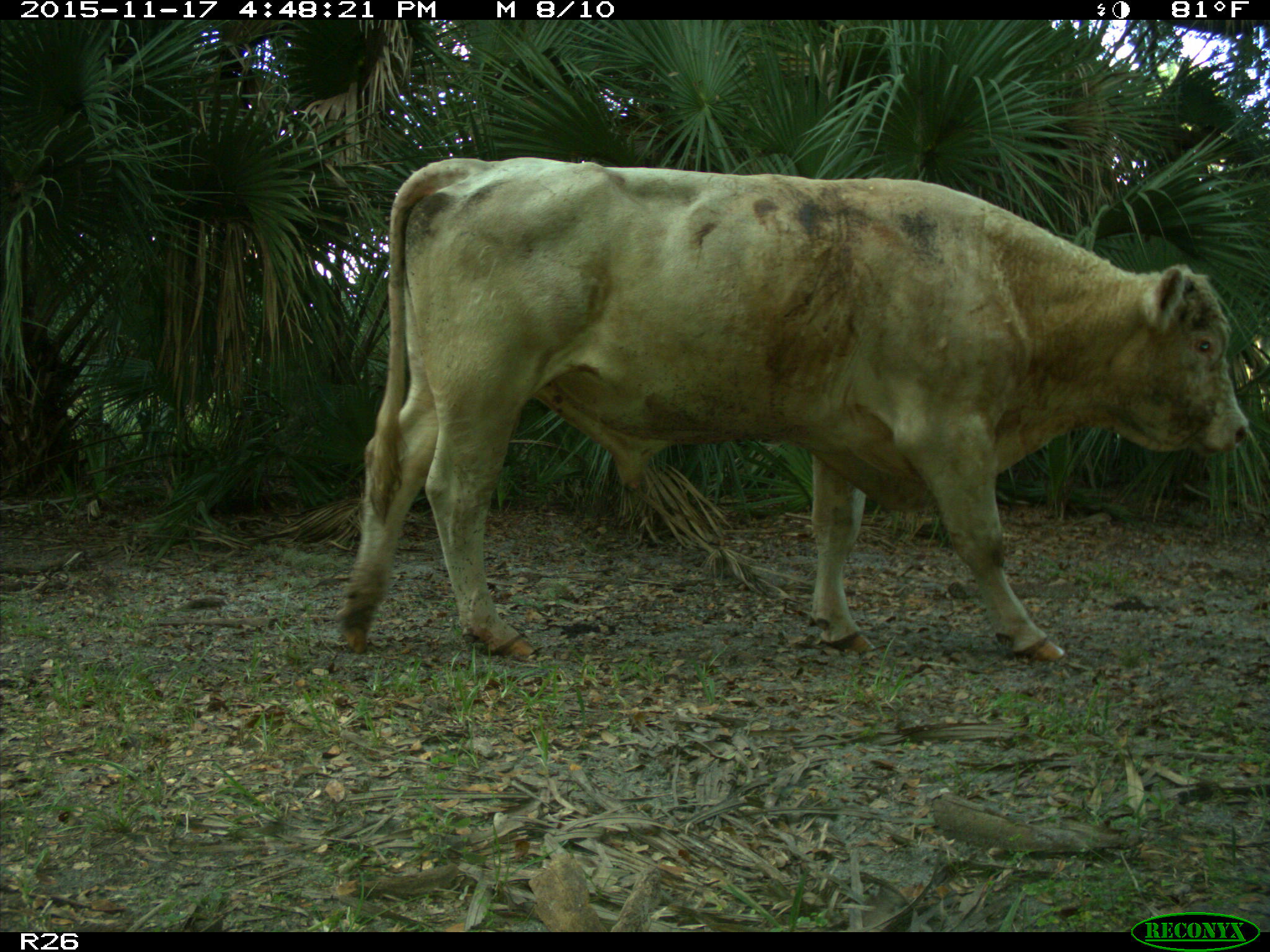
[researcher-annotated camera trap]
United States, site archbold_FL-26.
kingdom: Animalia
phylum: Chordata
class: Mammalia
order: Artiodactyla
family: Bovidae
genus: Bos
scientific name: Bos taurus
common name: domestic cow